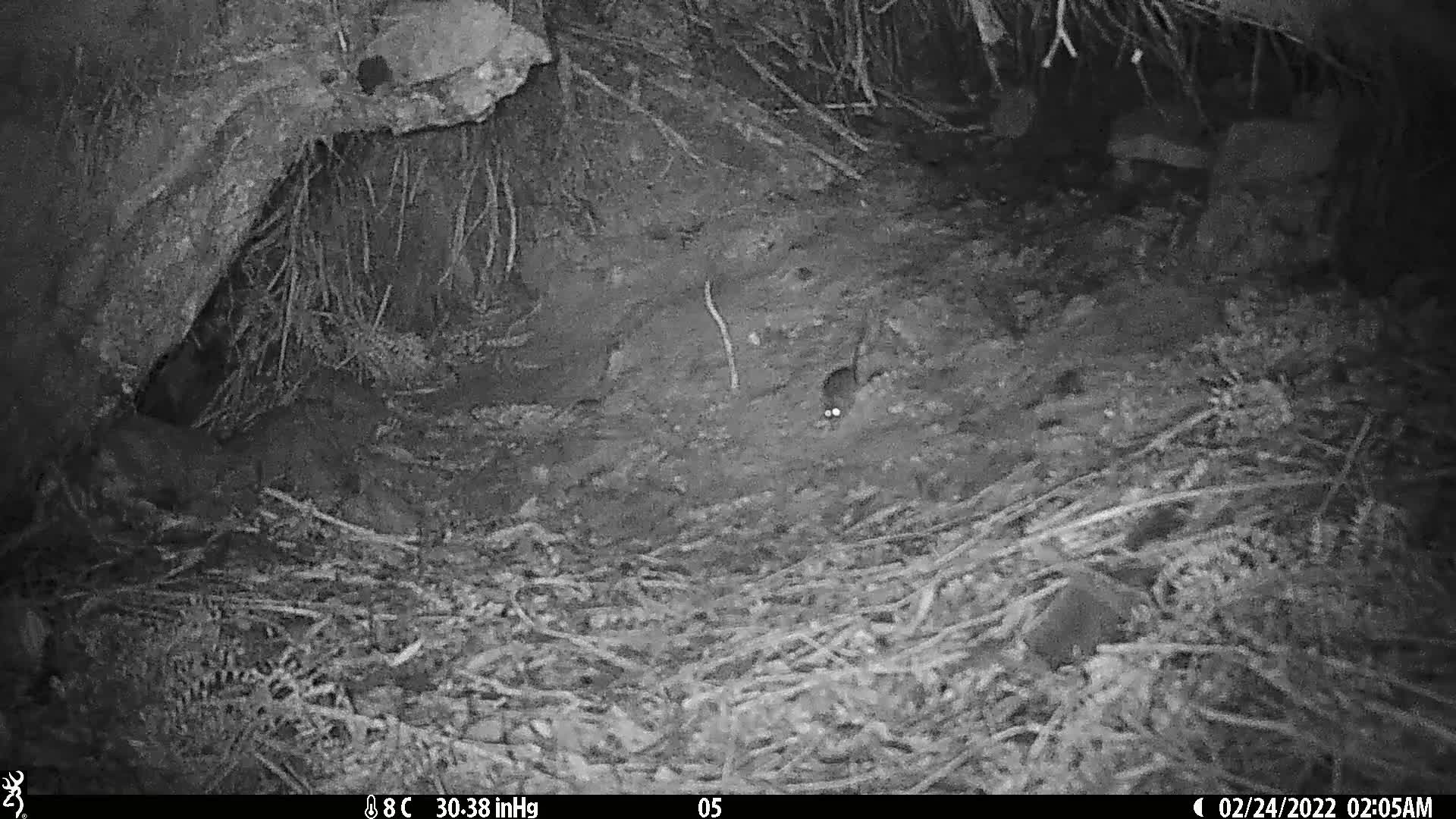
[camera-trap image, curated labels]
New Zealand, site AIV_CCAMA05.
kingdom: Animalia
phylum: Chordata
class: Mammalia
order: Rodentia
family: Muridae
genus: Mus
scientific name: Mus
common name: mouse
Mouse (Mus).